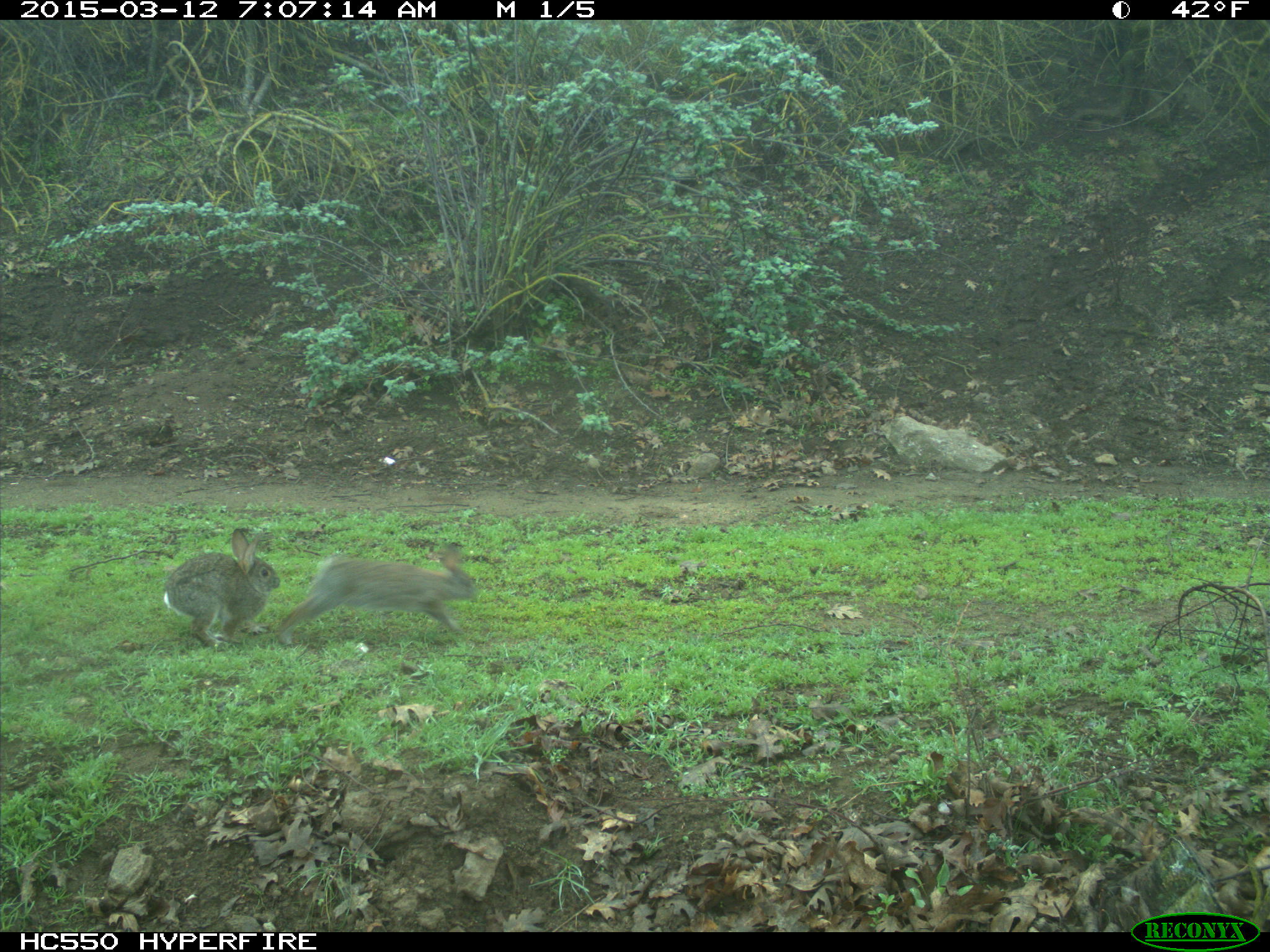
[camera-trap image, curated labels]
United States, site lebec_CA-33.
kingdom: Animalia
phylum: Chordata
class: Mammalia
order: Lagomorpha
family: Leporidae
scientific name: Leporidae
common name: rabbits and hares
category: unidentified rabbit